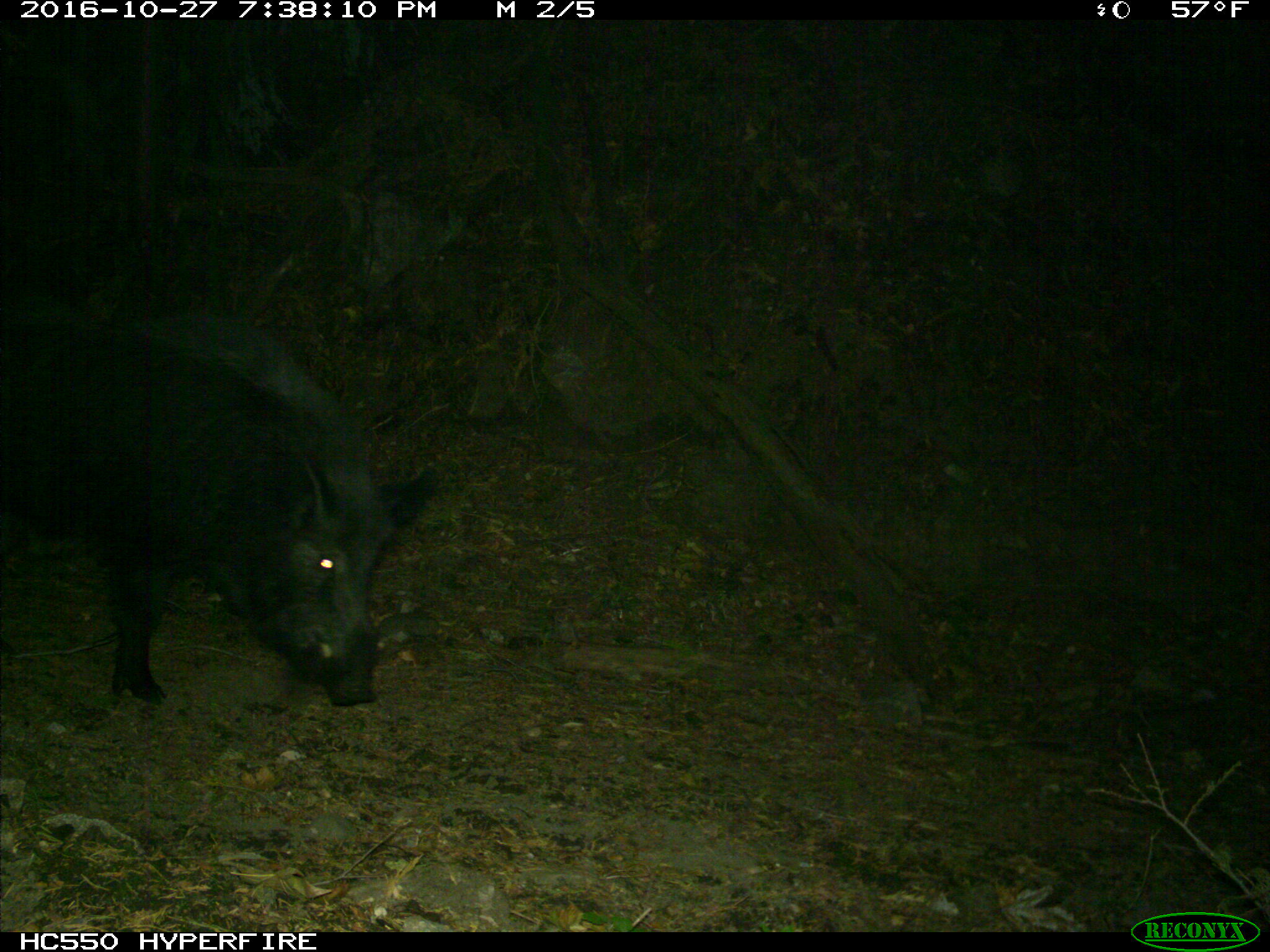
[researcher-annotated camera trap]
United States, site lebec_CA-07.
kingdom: Animalia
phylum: Chordata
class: Mammalia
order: Artiodactyla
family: Suidae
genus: Sus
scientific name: Sus scrofa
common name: wild boar